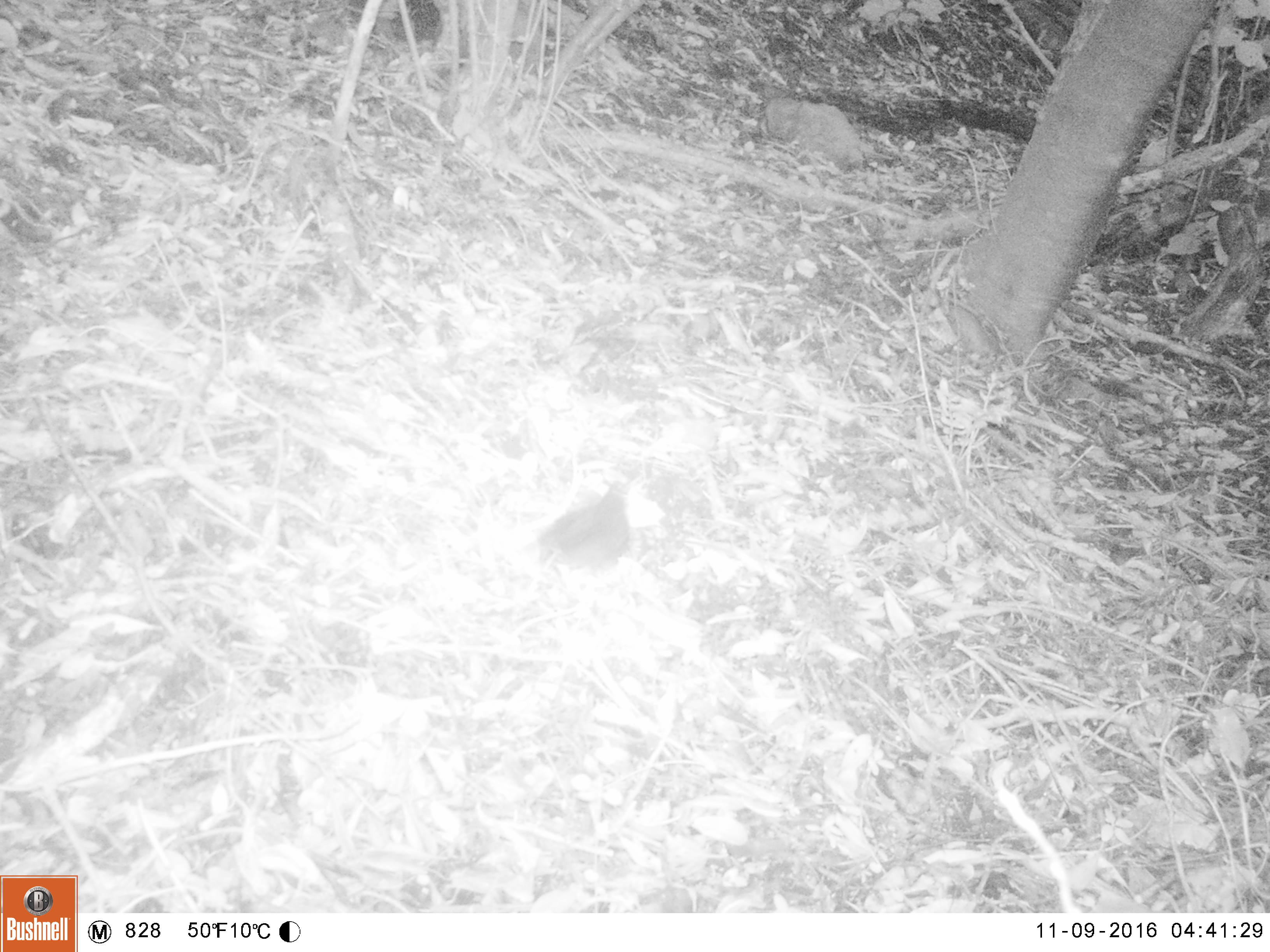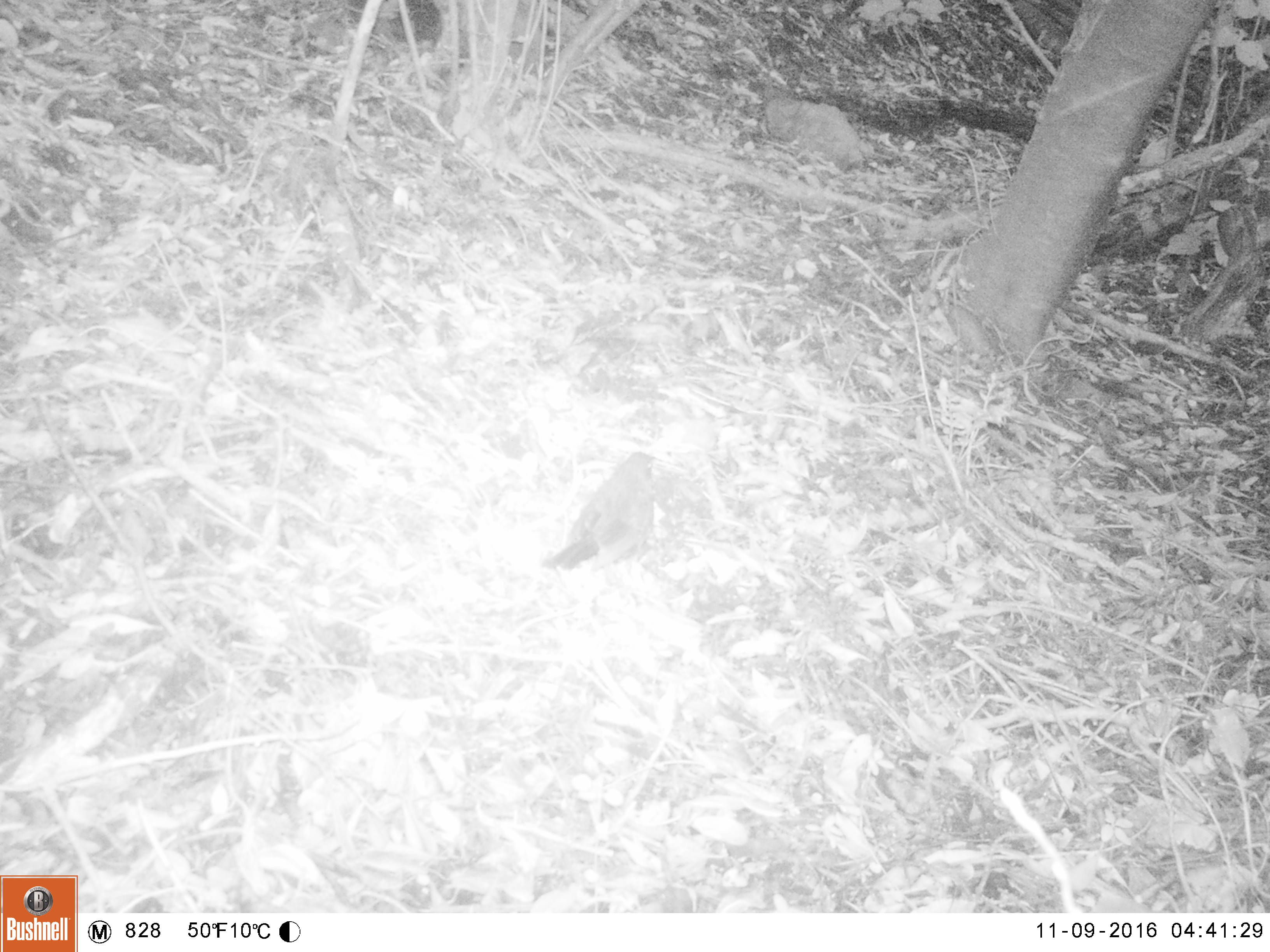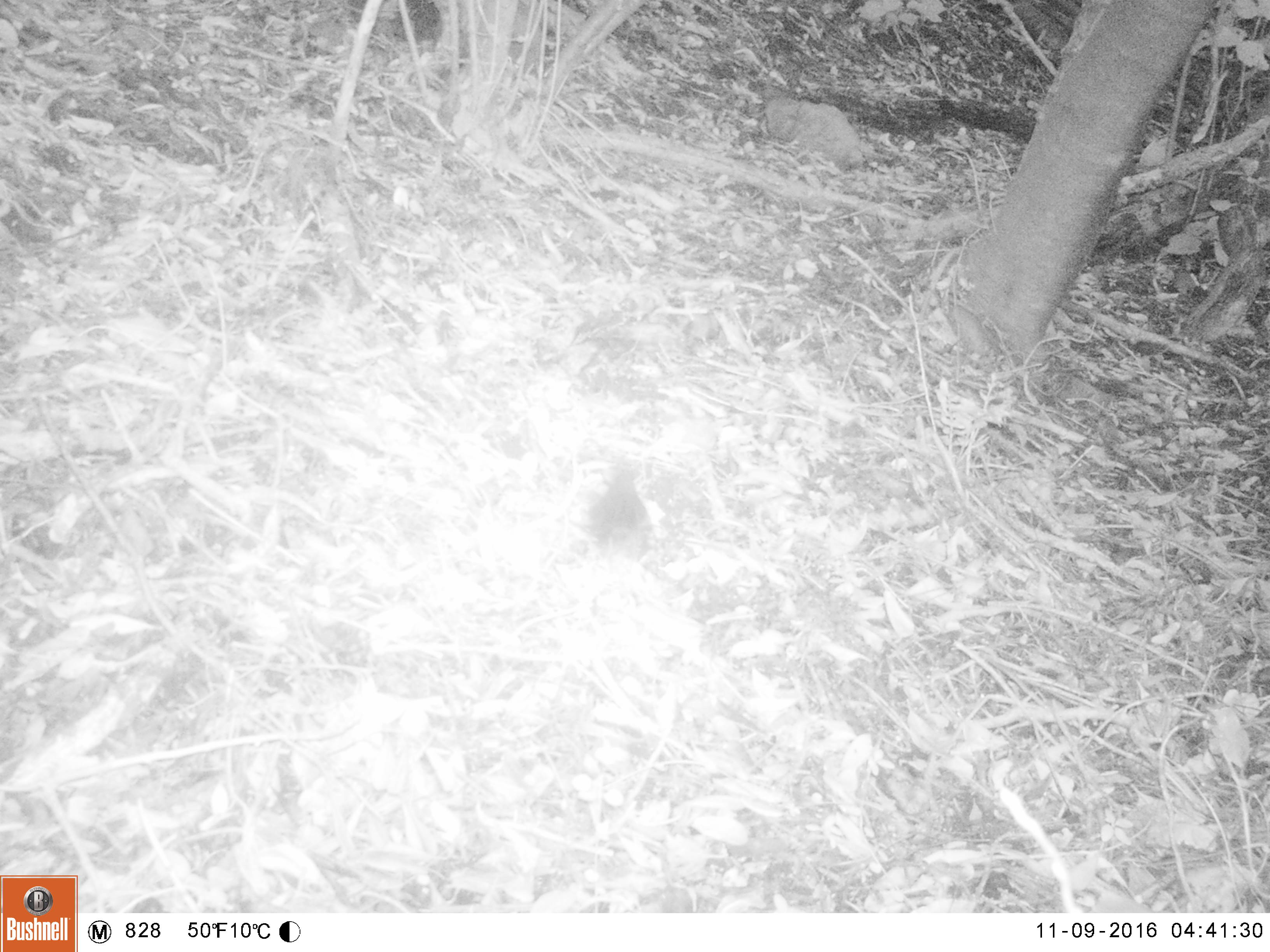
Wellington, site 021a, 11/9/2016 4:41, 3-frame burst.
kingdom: Animalia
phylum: Chordata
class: Aves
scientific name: Aves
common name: bird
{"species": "bird (Aves)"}